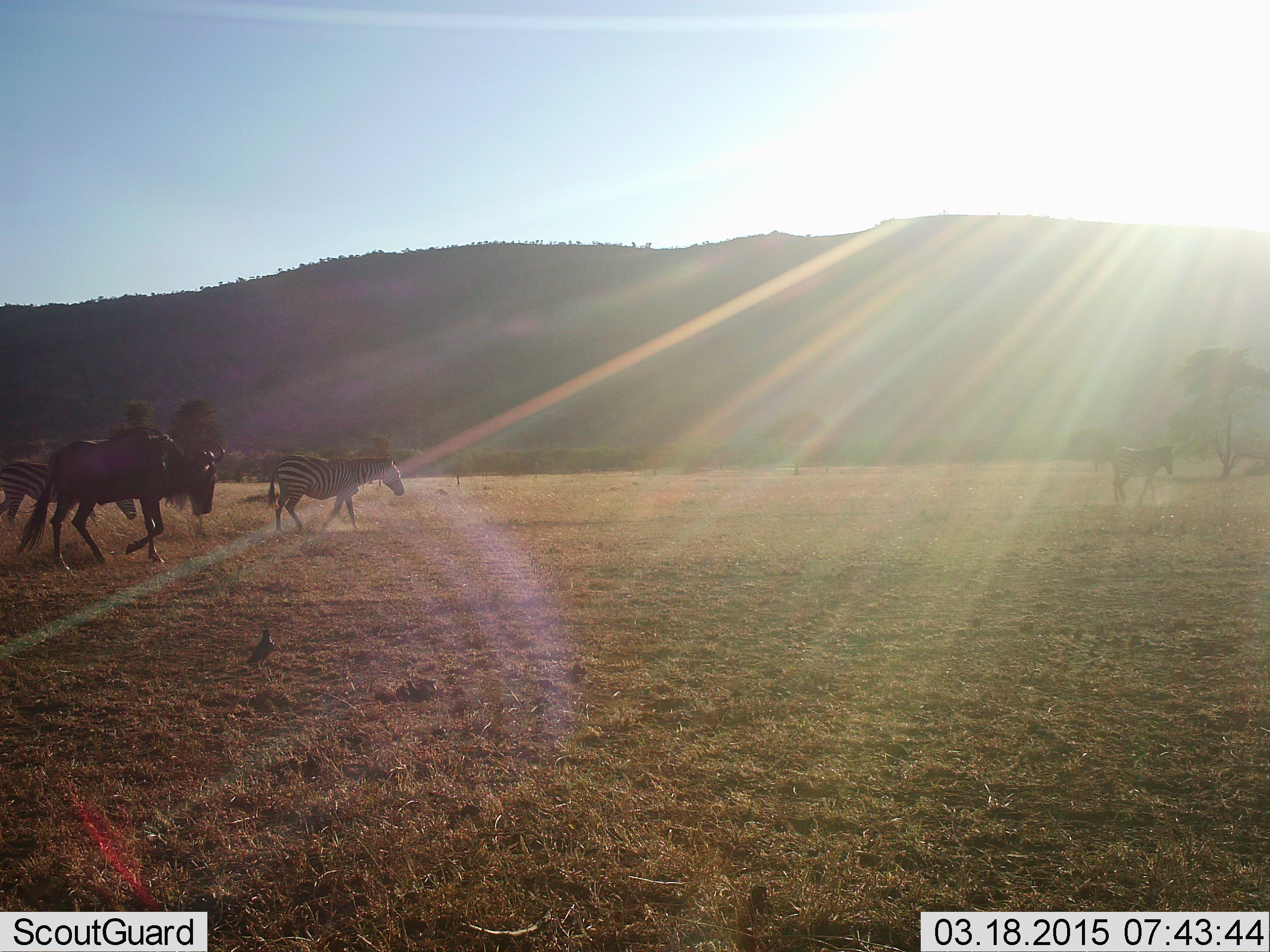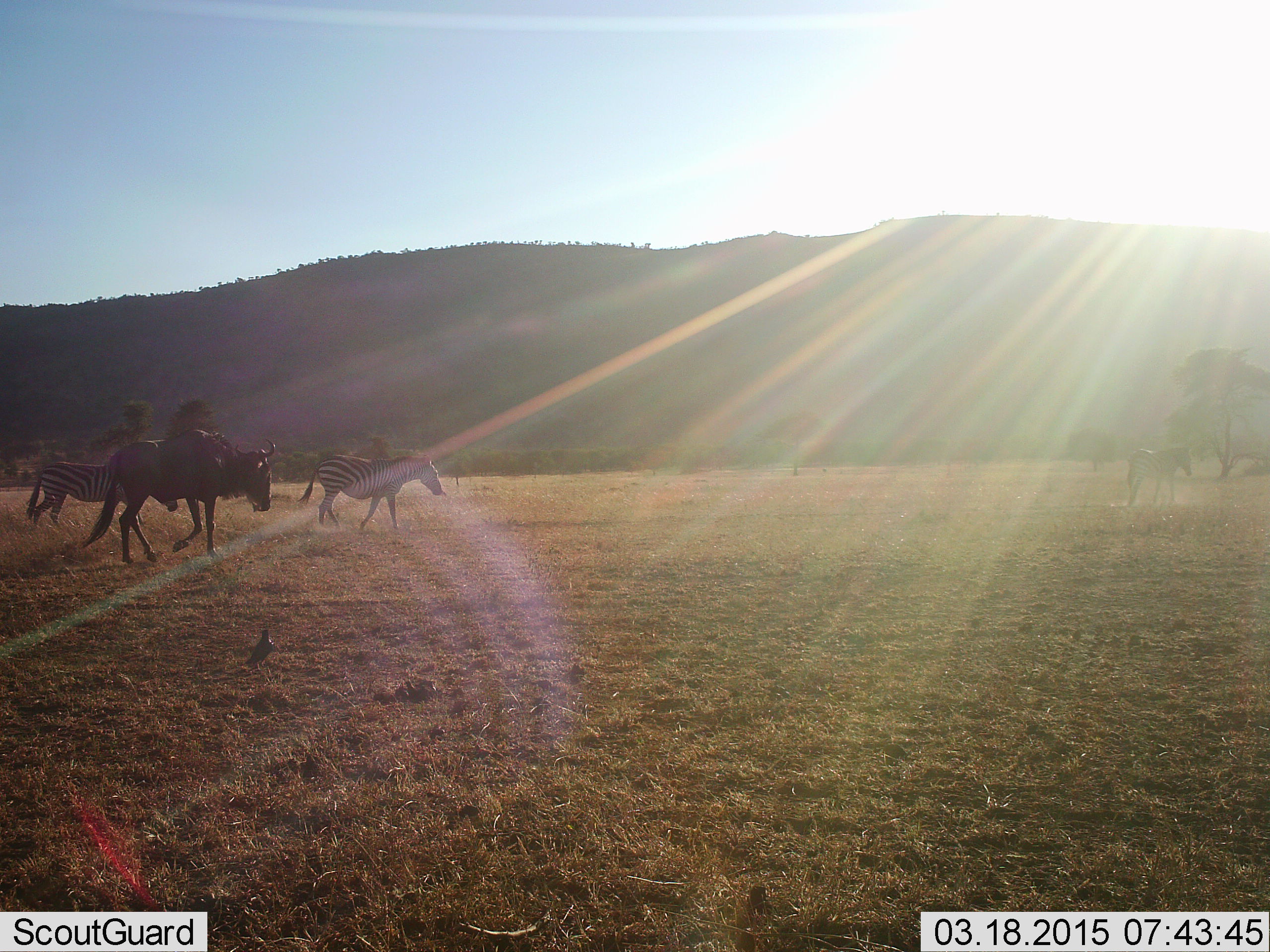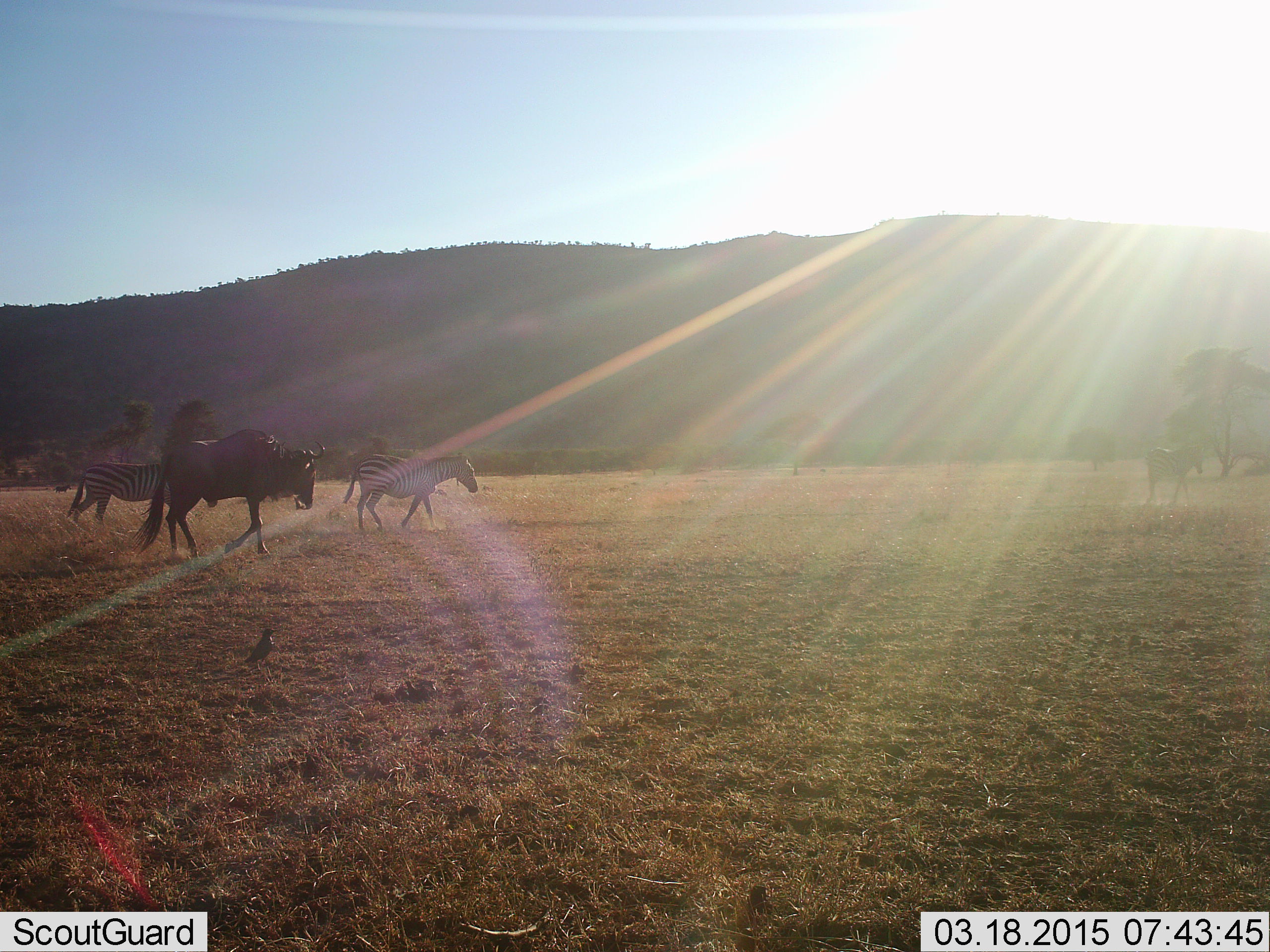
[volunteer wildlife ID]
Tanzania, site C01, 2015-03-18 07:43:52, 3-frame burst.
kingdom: Animalia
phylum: Chordata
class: Mammalia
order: Artiodactyla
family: Bovidae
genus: Connochaetes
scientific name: Connochaetes taurinus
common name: blue wildebeest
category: wildebeest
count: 1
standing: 0%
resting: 0%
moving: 100%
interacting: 0%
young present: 0%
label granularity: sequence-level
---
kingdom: Animalia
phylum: Chordata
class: Mammalia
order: Perissodactyla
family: Equidae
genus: Equus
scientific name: Equus quagga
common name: plains zebra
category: zebra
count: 3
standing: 6%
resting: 0%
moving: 100%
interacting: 0%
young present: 0%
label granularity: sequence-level